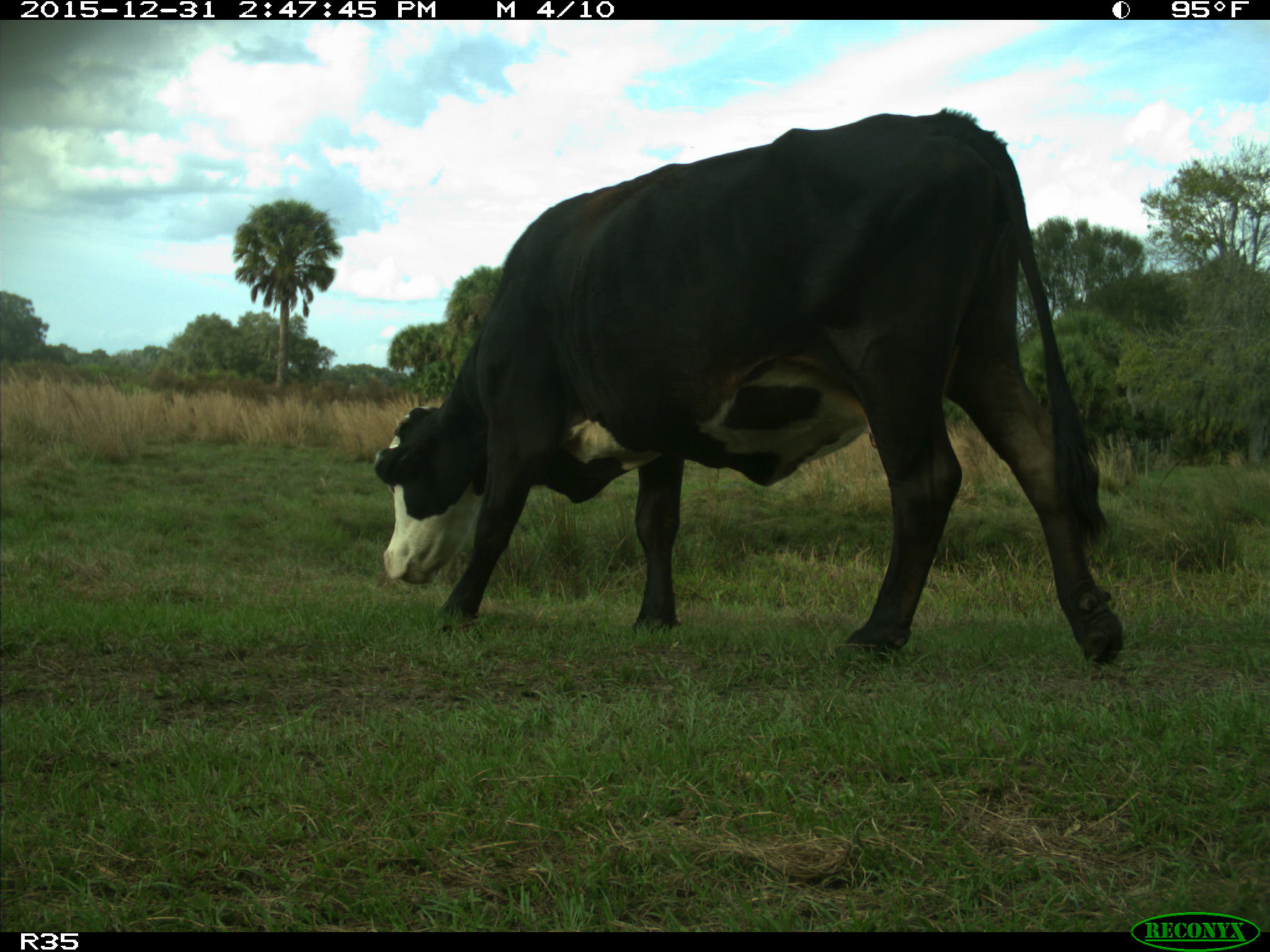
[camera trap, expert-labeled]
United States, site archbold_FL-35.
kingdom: Animalia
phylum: Chordata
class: Mammalia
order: Artiodactyla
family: Bovidae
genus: Bos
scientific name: Bos taurus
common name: domestic cow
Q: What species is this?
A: Bos taurus (domestic cow).